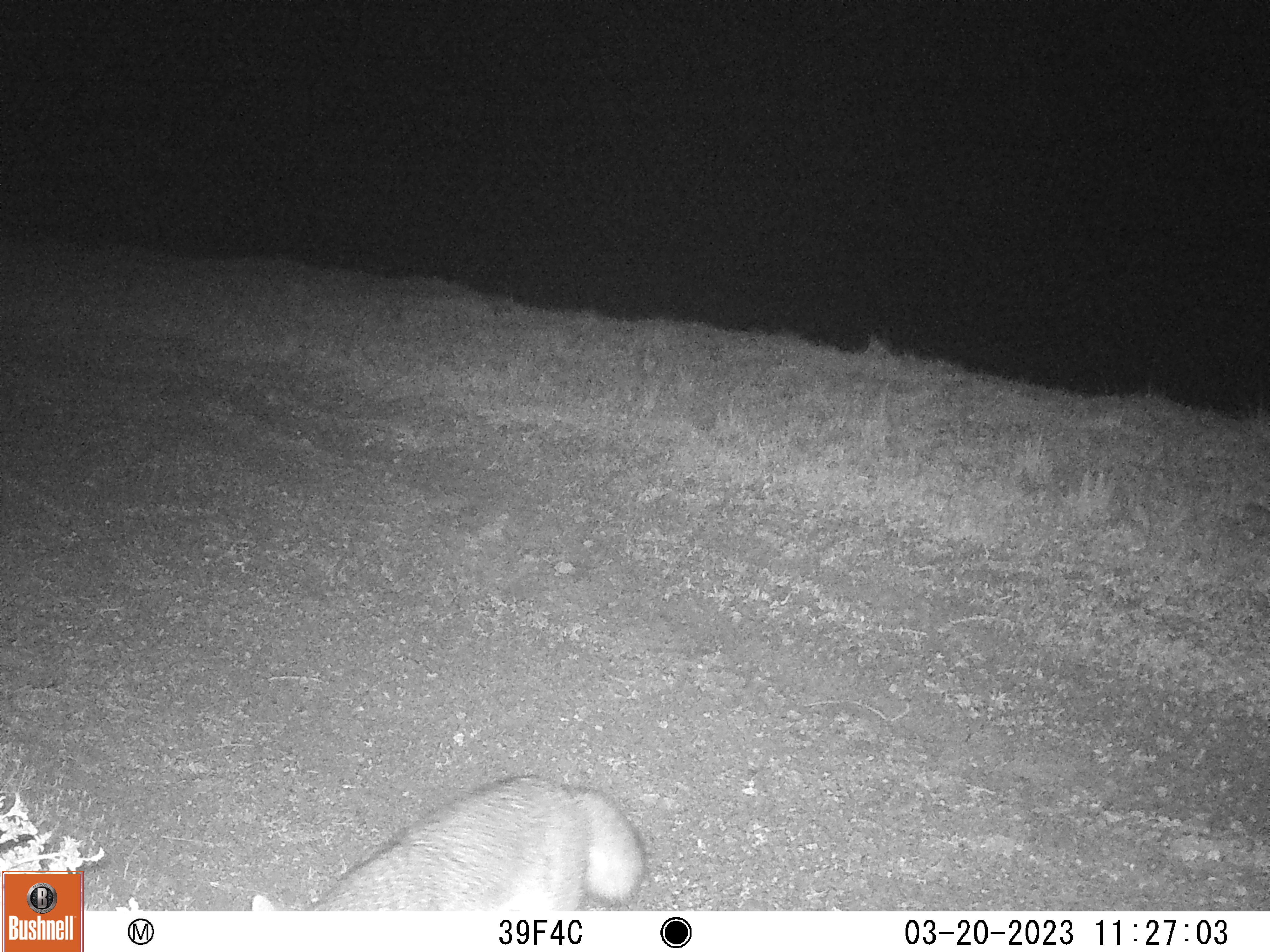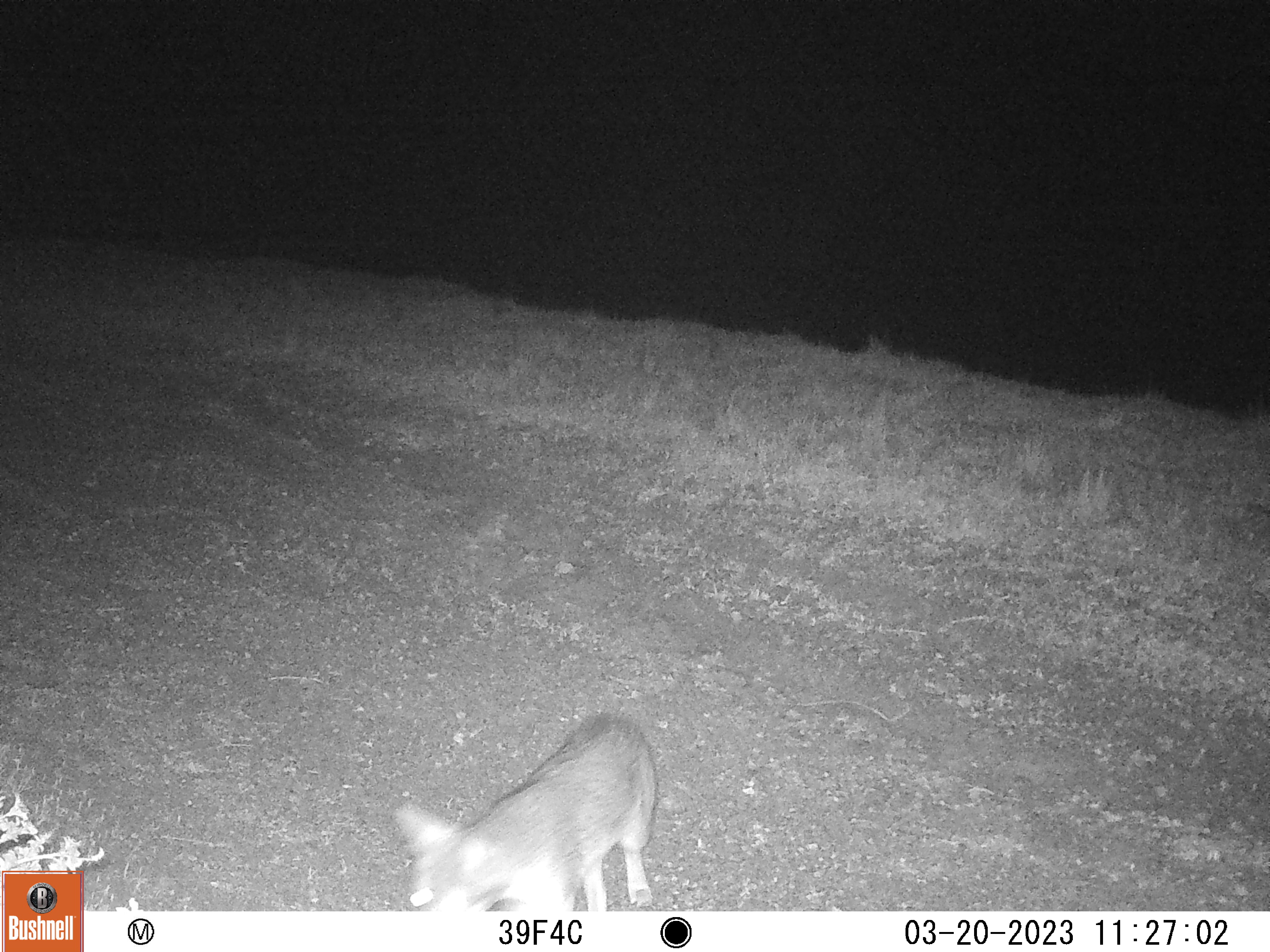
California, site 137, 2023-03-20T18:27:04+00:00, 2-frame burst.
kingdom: Animalia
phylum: Chordata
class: Mammalia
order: Carnivora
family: Canidae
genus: Urocyon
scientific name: Urocyon cinereoargenteus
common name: gray fox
Gray fox (Urocyon cinereoargenteus).